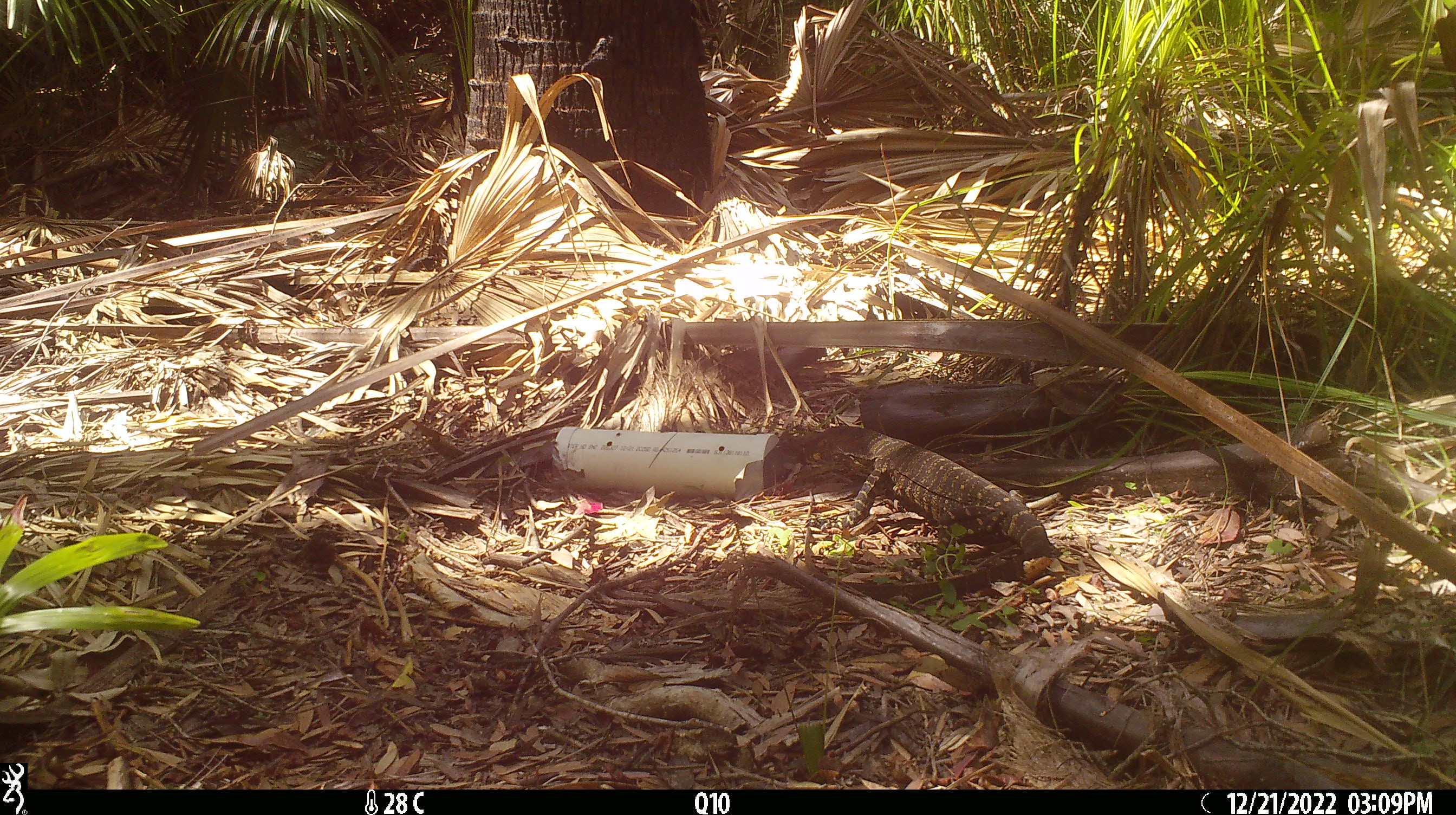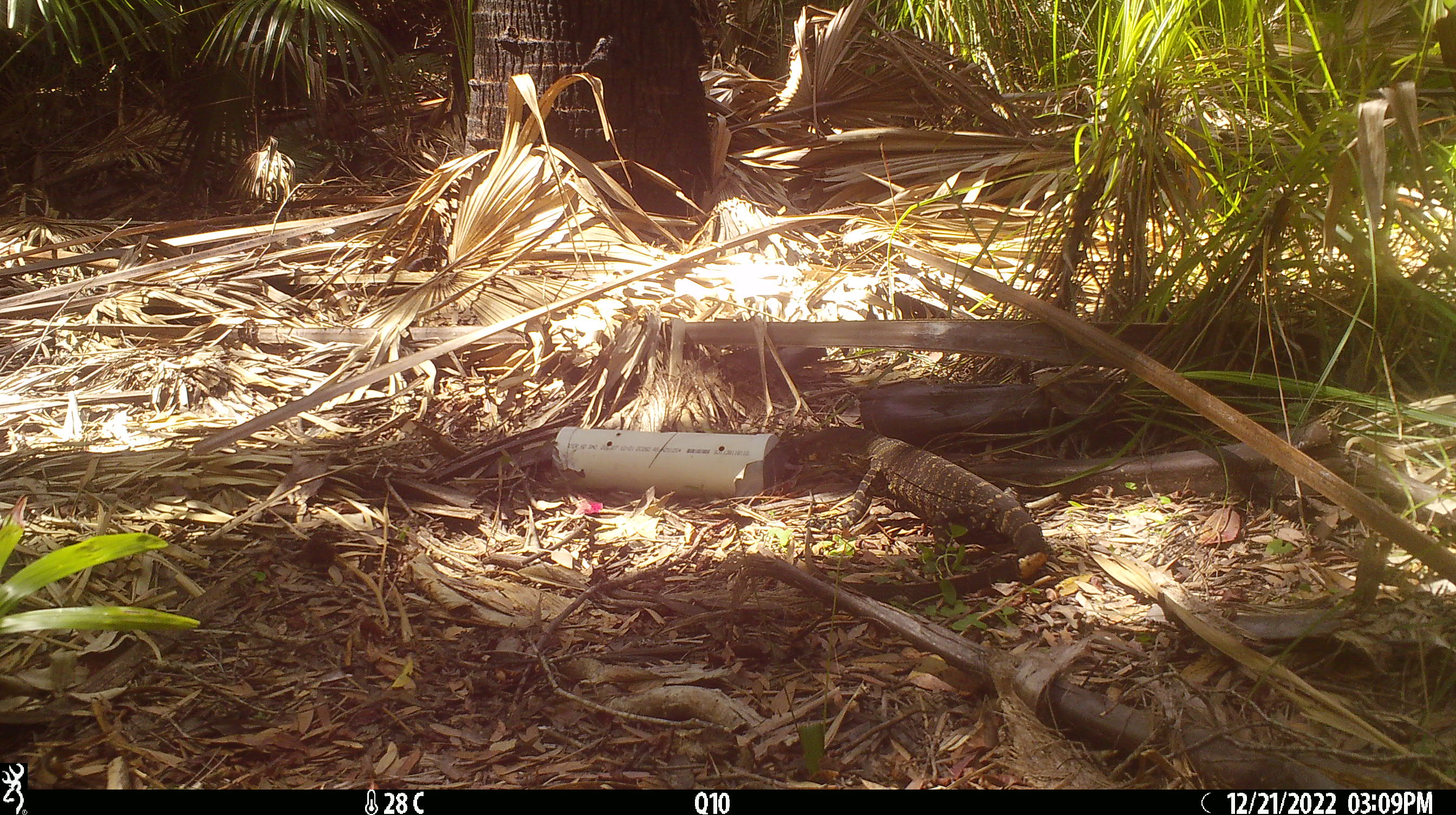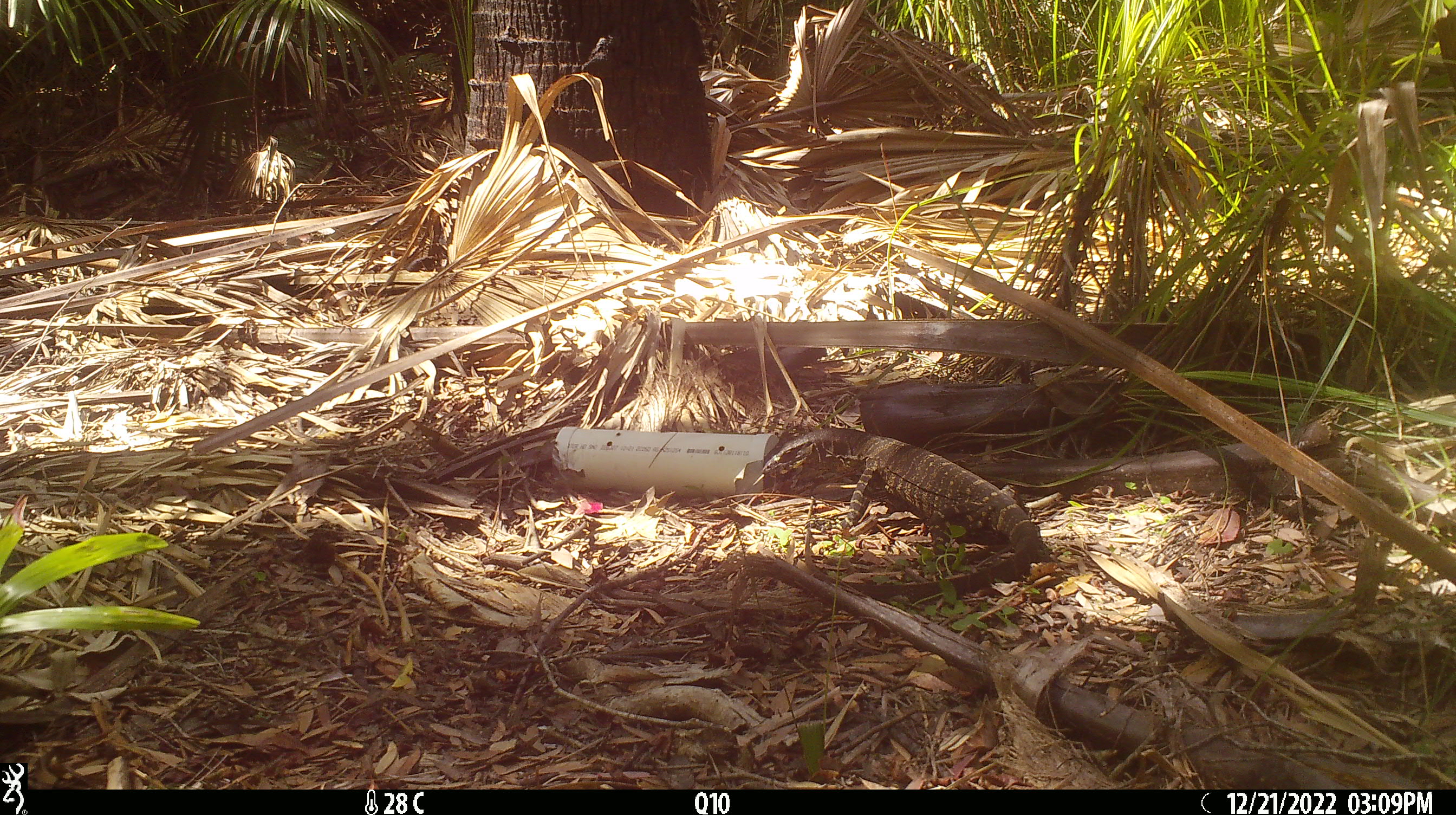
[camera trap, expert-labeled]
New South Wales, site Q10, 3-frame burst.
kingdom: Animalia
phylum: Chordata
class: Reptilia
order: Squamata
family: Varanidae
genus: Varanus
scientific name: Varanus varius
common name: lace monitor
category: goanna